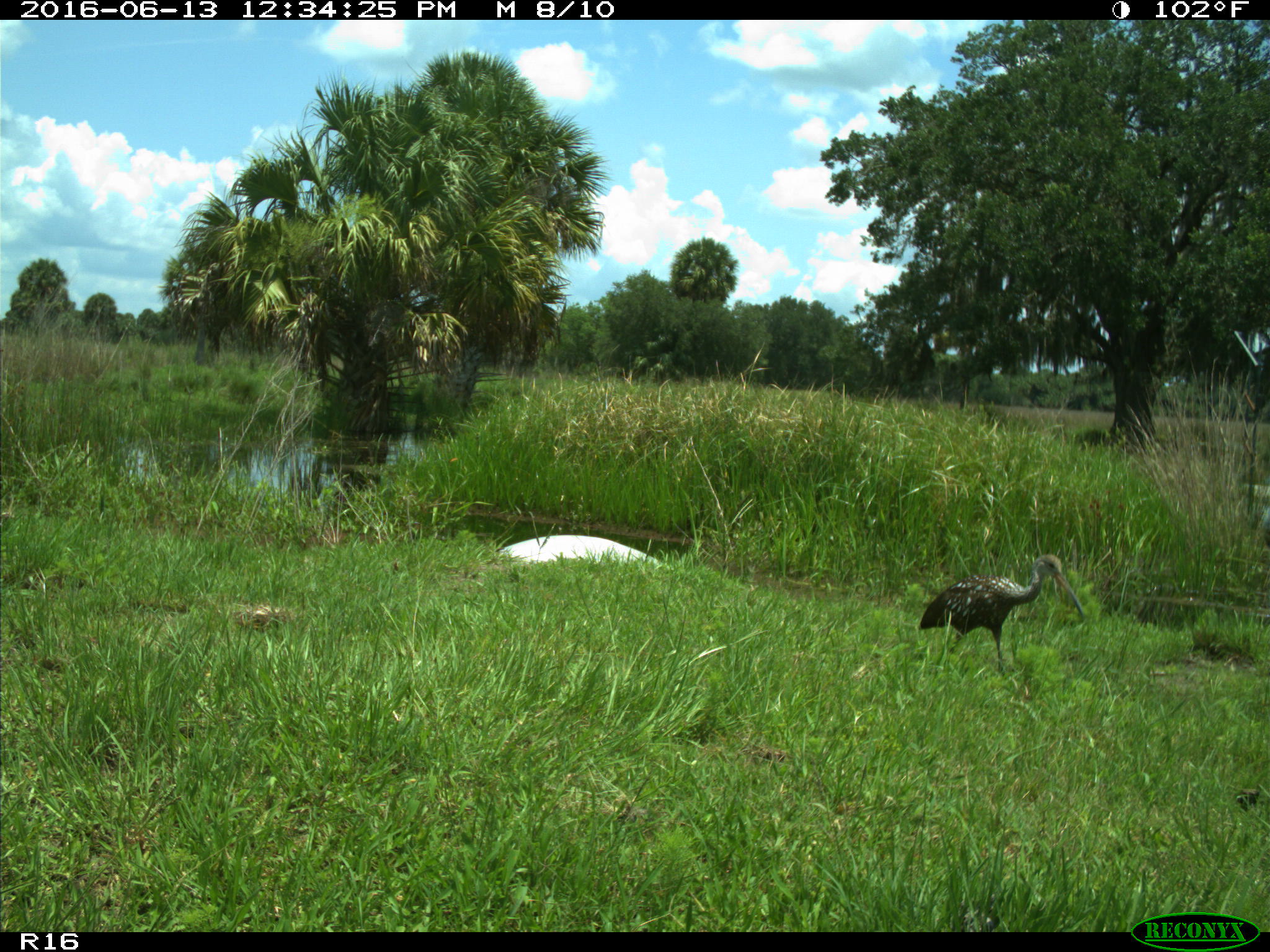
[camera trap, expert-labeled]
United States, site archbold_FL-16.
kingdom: Animalia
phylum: Chordata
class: Aves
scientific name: Aves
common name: birds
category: unidentified bird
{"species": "unidentified bird (birds) (Aves)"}